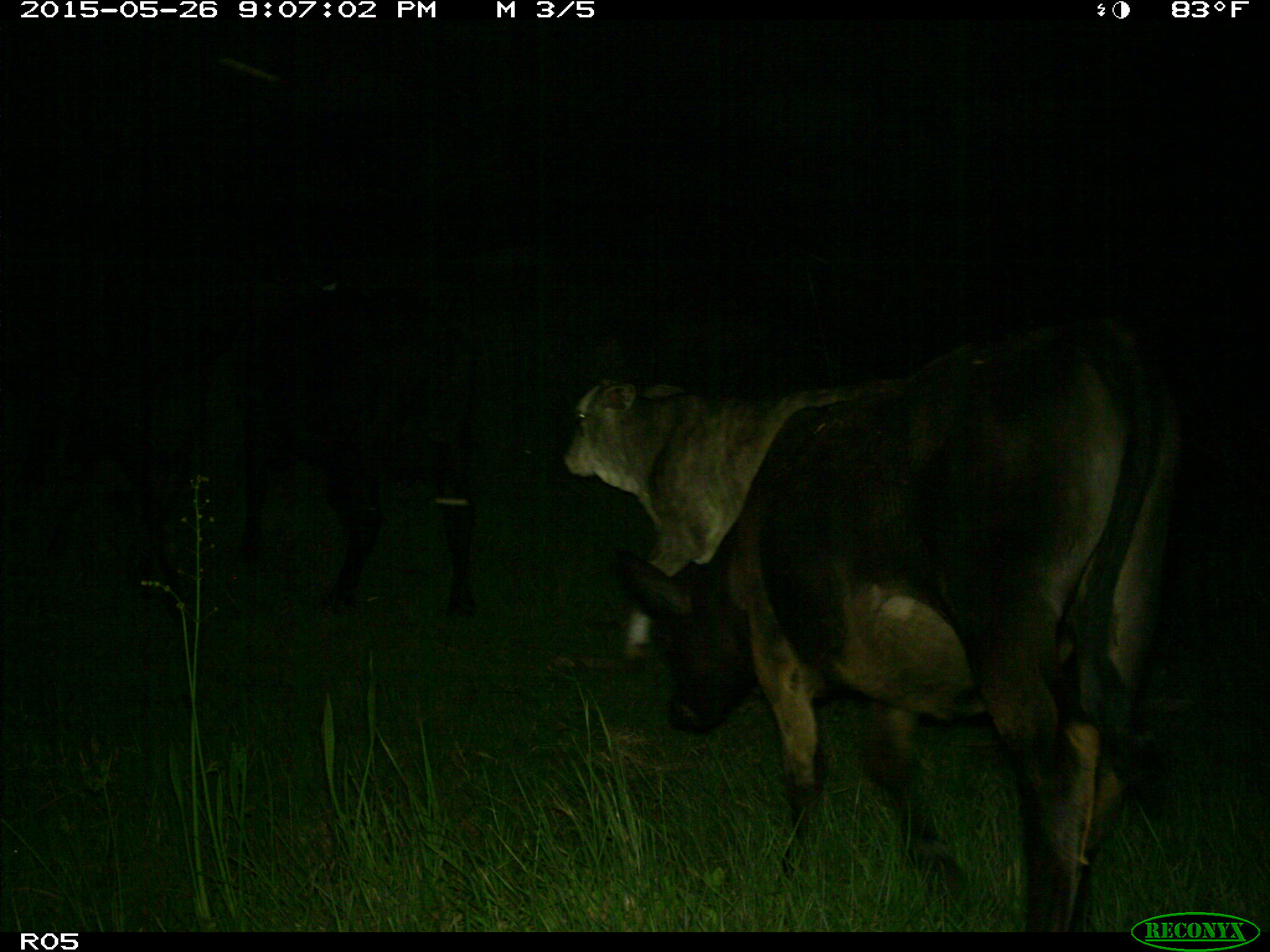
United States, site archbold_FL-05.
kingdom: Animalia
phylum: Chordata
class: Mammalia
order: Artiodactyla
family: Bovidae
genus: Bos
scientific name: Bos taurus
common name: domestic cow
Bos taurus (domestic cow).